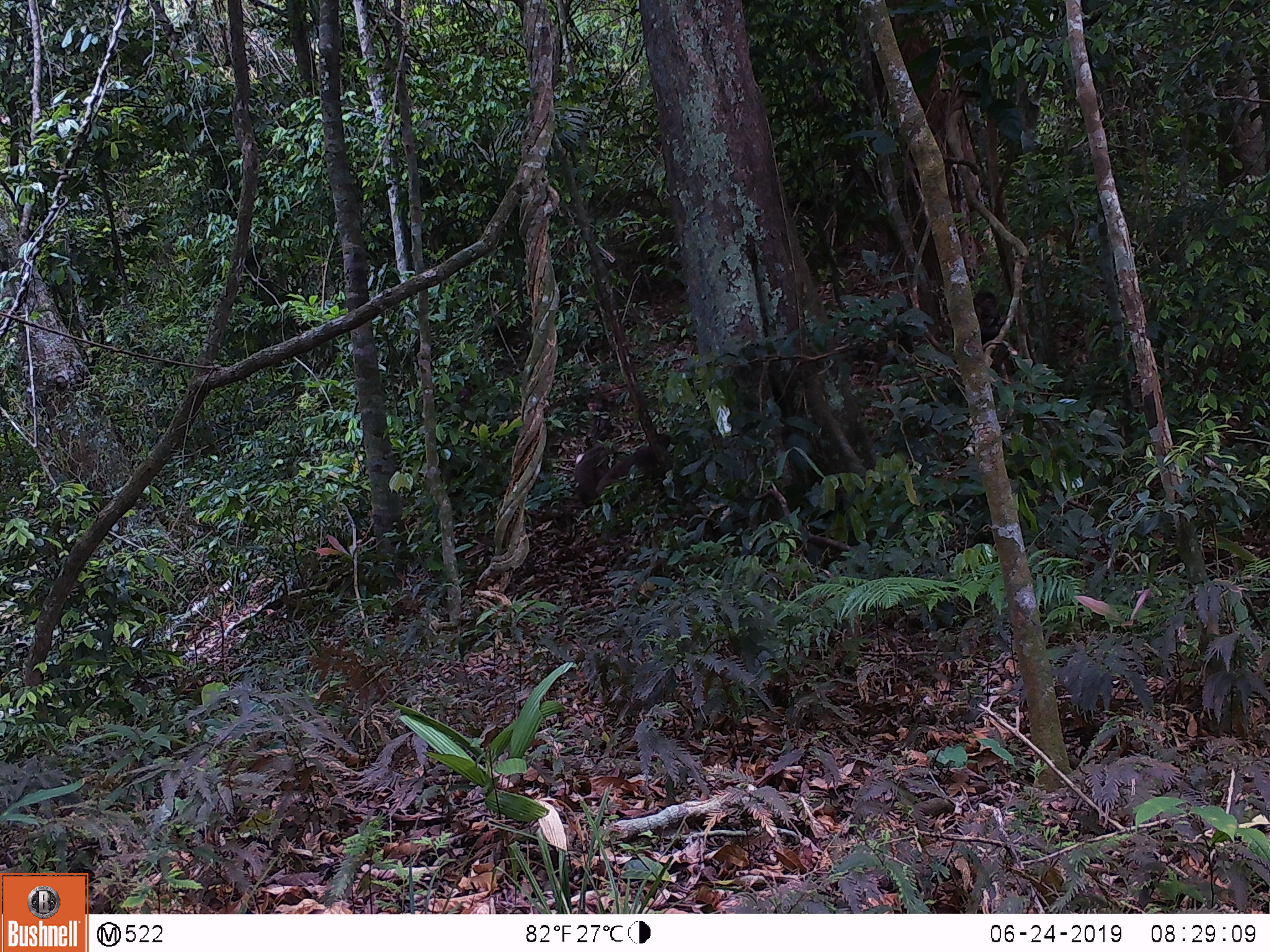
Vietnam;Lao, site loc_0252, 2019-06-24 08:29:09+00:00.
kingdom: Animalia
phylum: Chordata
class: Mammalia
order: Primates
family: Cercopithecidae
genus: Macaca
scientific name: Macaca arctoides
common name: stump-tailed macaque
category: stump tailed macaque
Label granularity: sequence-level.